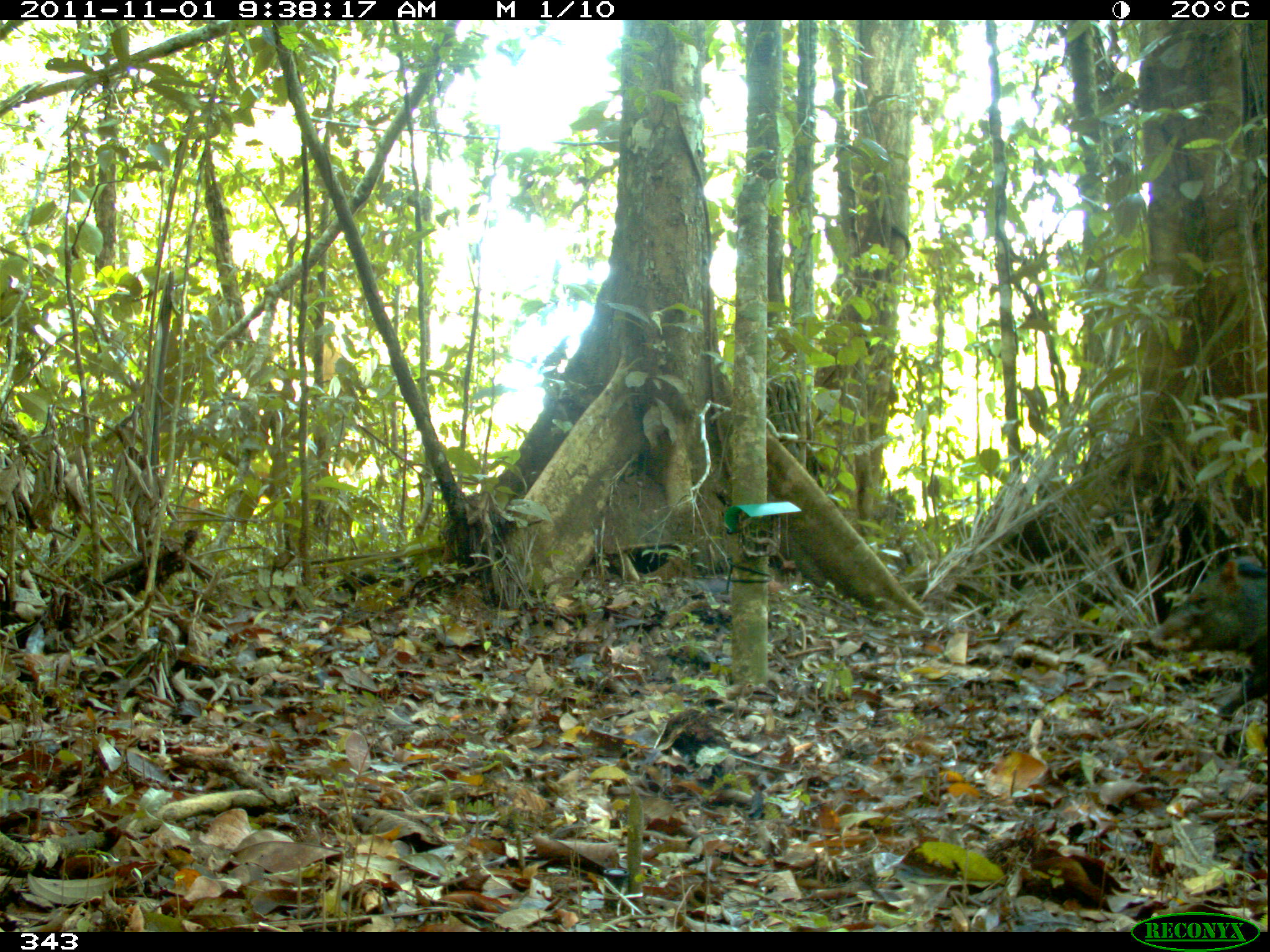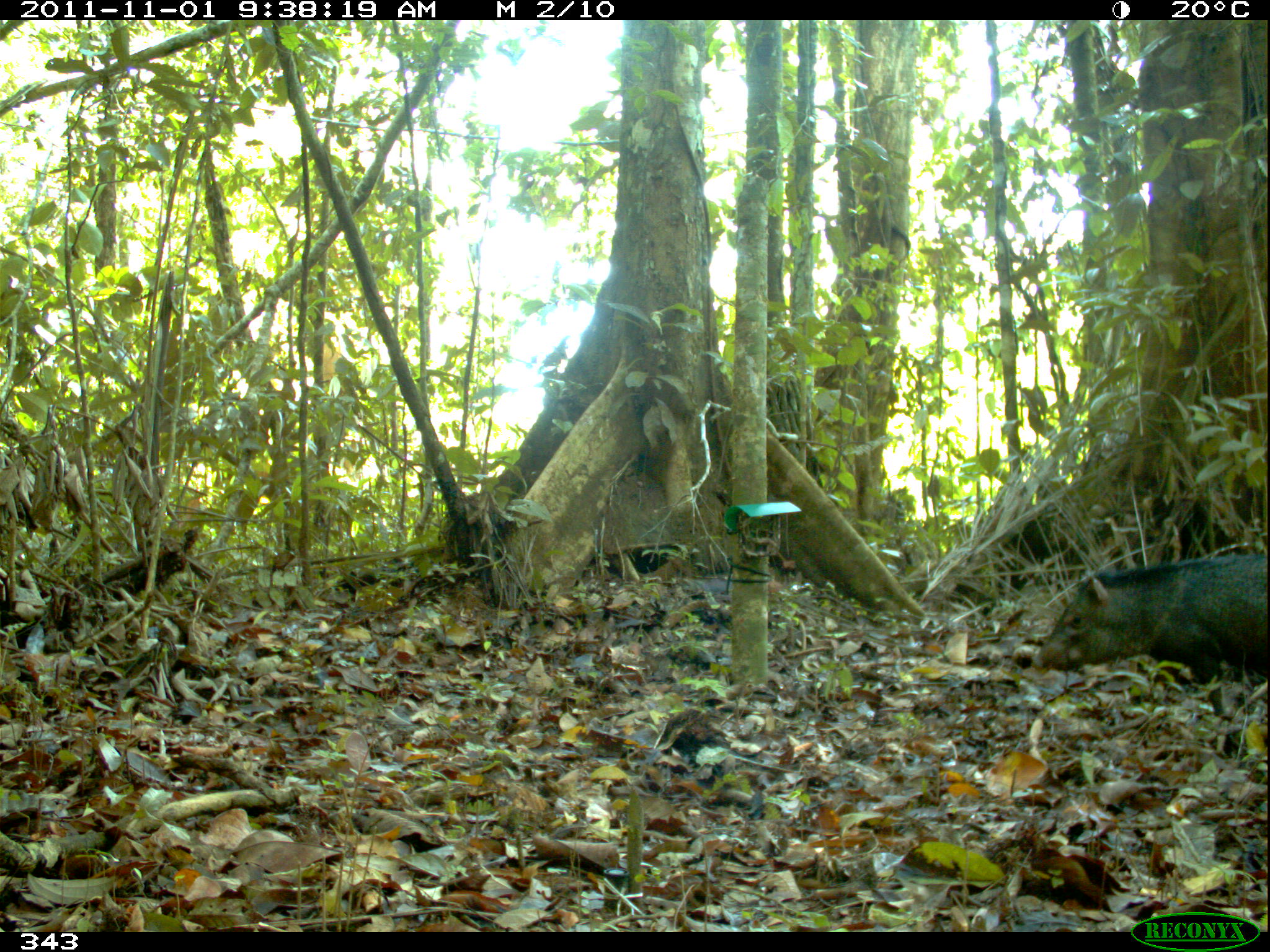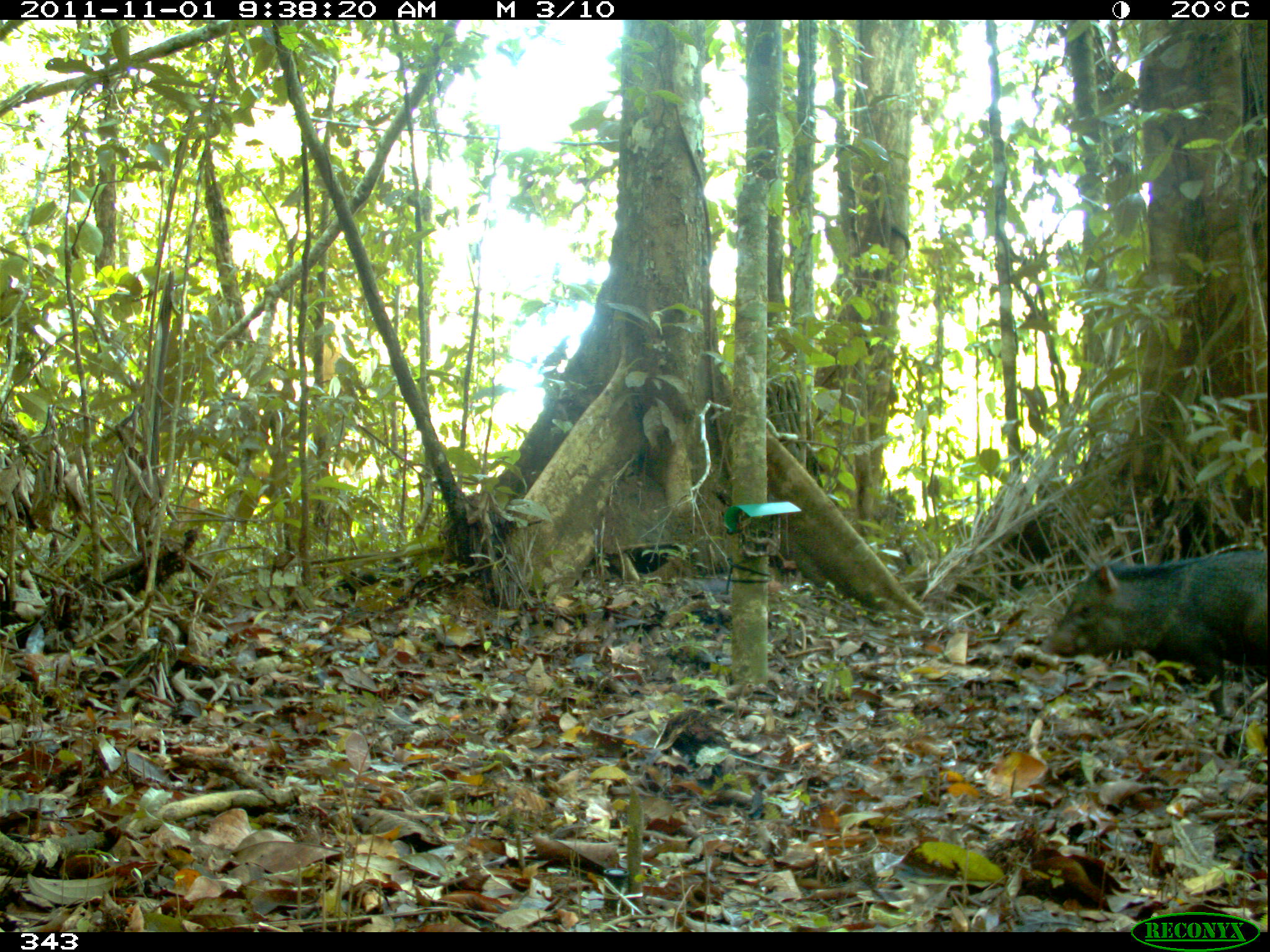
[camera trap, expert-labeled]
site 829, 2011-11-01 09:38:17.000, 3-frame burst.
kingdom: Animalia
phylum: Chordata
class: Mammalia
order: Artiodactyla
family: Tayassuidae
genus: Pecari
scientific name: Pecari tajacu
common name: collared peccary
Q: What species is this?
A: Pecari tajacu (collared peccary).